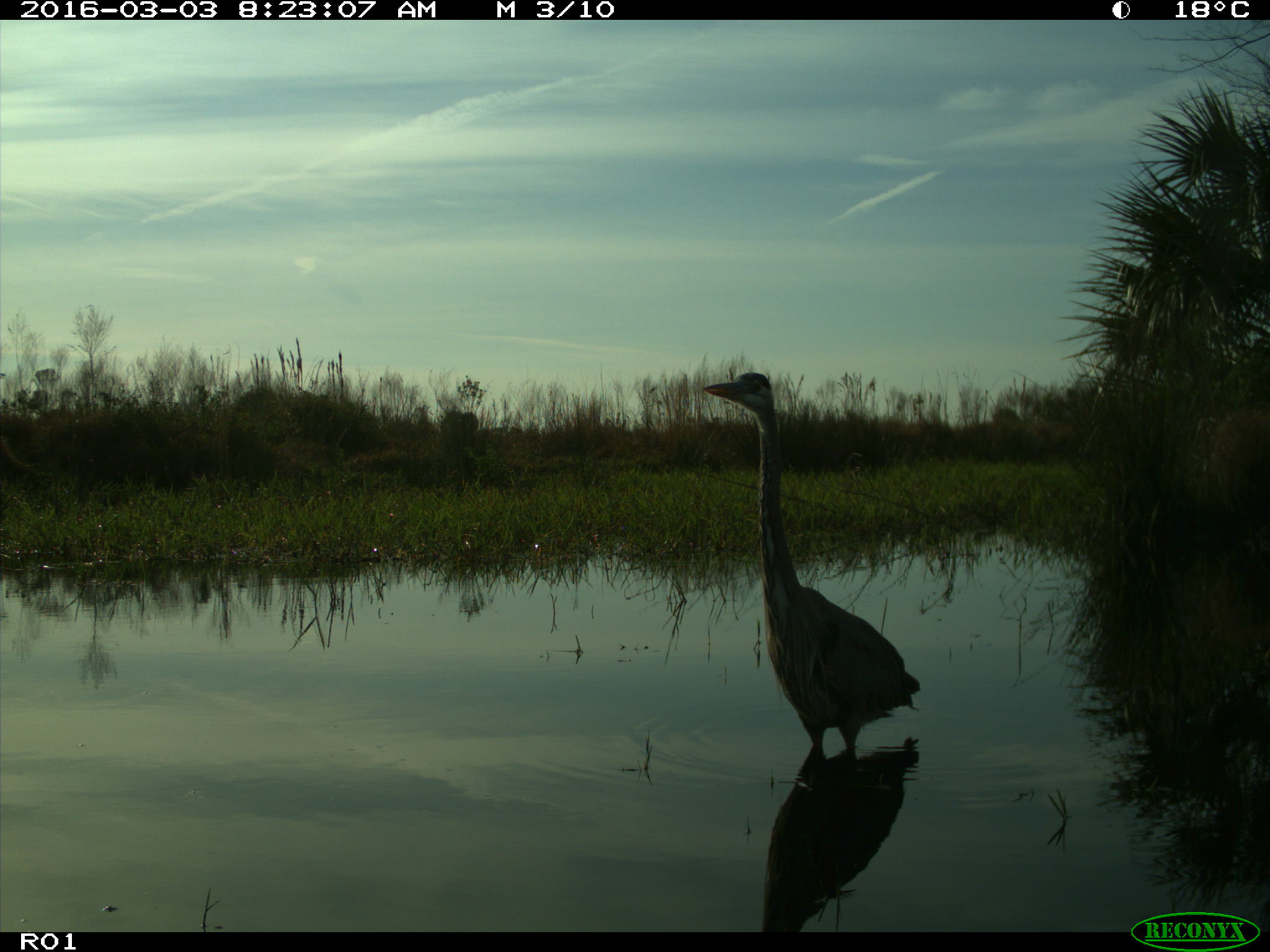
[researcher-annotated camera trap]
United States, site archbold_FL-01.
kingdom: Animalia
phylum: Chordata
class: Aves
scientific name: Aves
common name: birds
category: unidentified bird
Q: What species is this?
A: Unidentified bird (birds) (Aves).